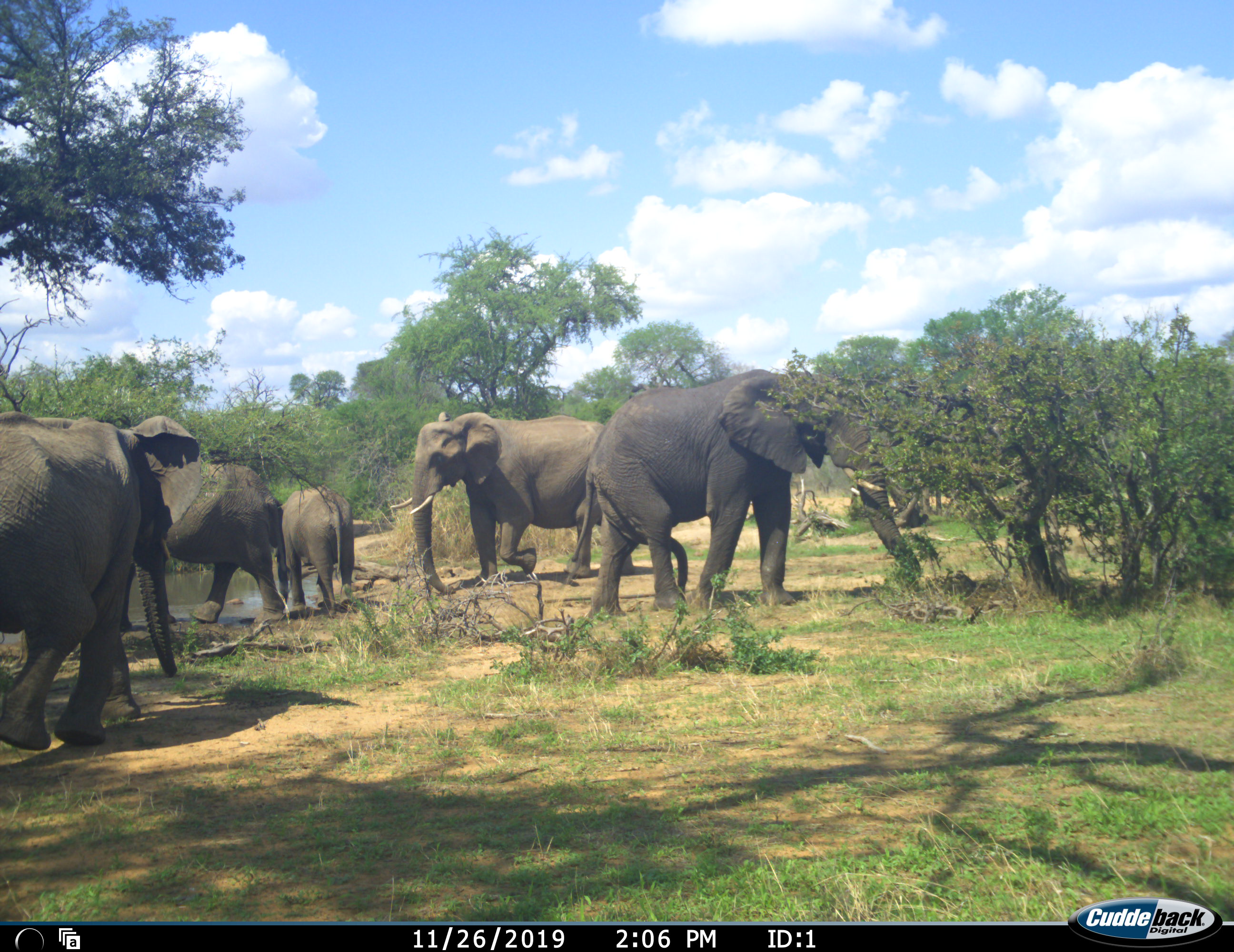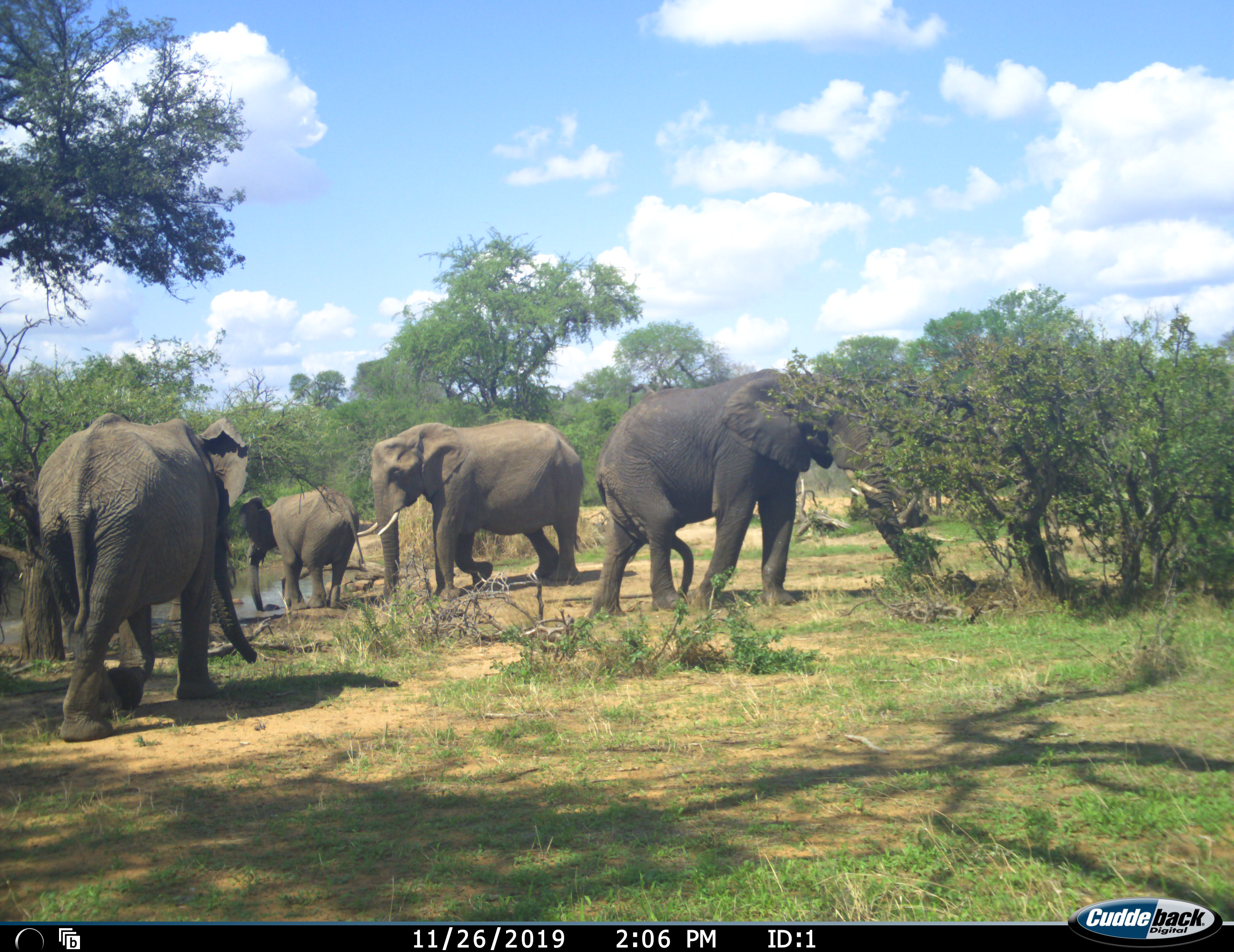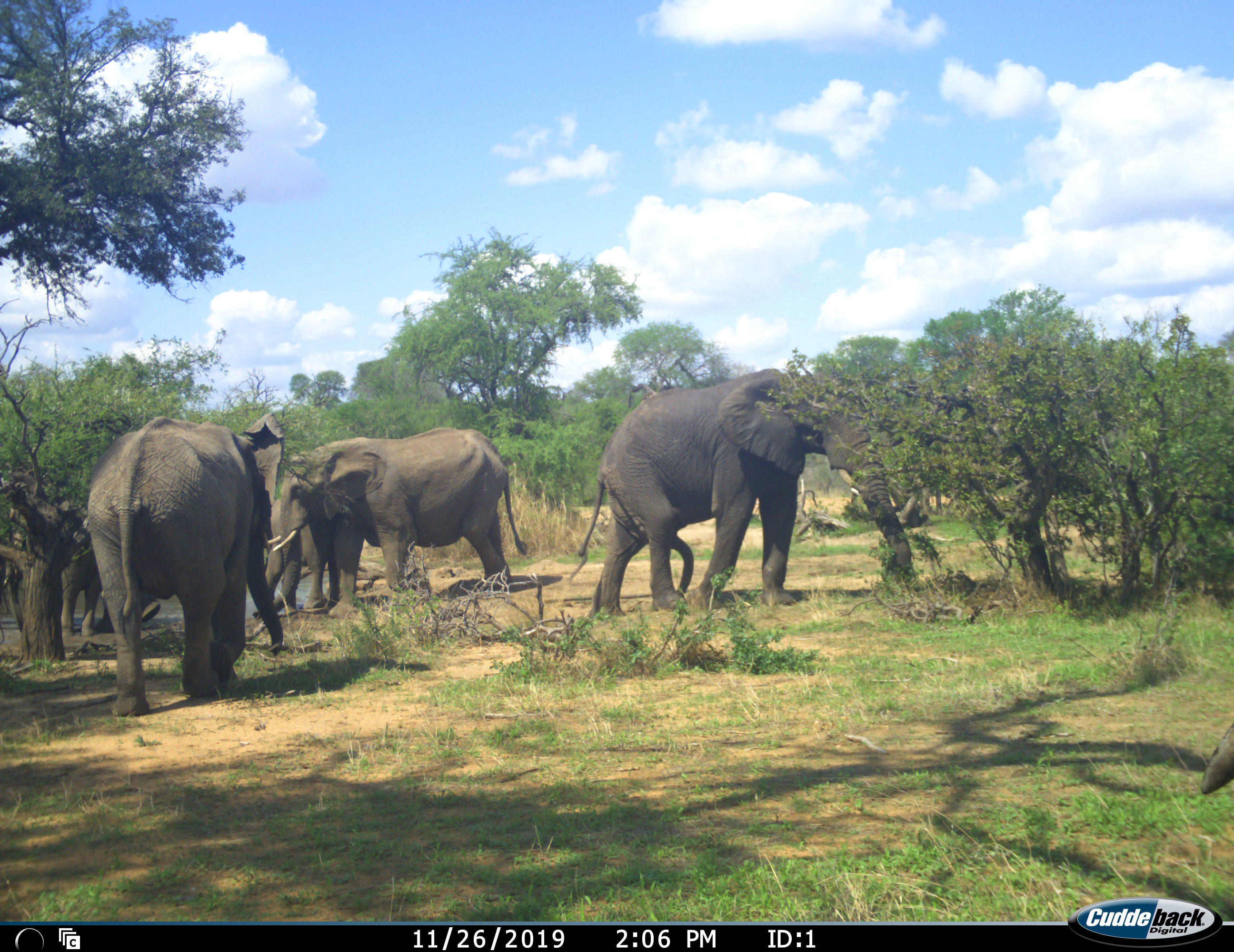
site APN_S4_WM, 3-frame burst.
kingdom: Animalia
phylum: Chordata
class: Mammalia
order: Proboscidea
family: Elephantidae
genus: Loxodonta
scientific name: Loxodonta africana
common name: african bush elephant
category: elephant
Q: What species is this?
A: Elephant (african bush elephant) (Loxodonta africana).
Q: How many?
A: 5.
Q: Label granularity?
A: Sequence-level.